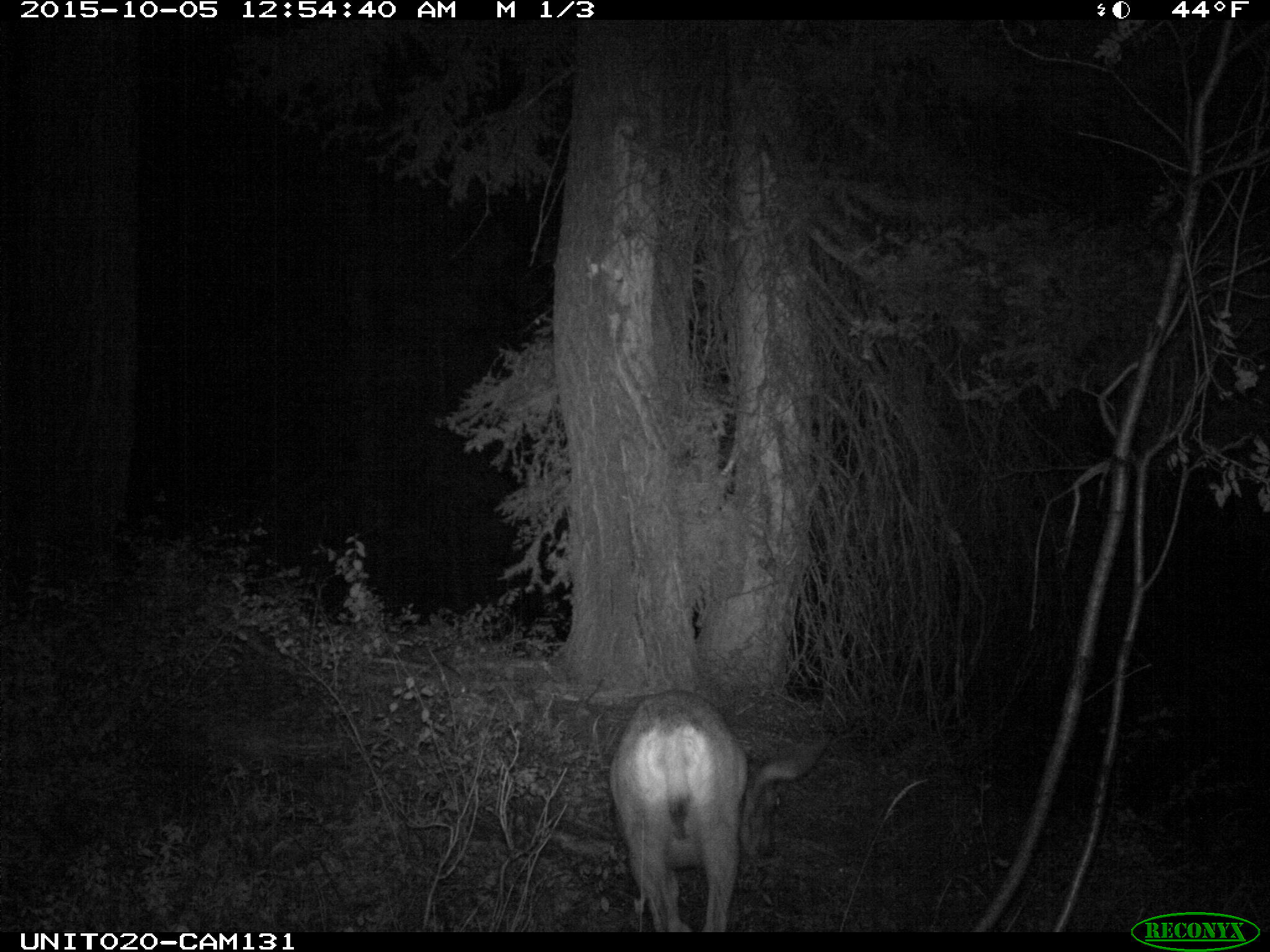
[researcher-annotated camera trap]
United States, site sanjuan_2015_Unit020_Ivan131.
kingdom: Animalia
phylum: Chordata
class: Mammalia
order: Artiodactyla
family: Cervidae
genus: Odocoileus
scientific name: Odocoileus hemionus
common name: mule deer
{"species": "Odocoileus hemionus (mule deer)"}